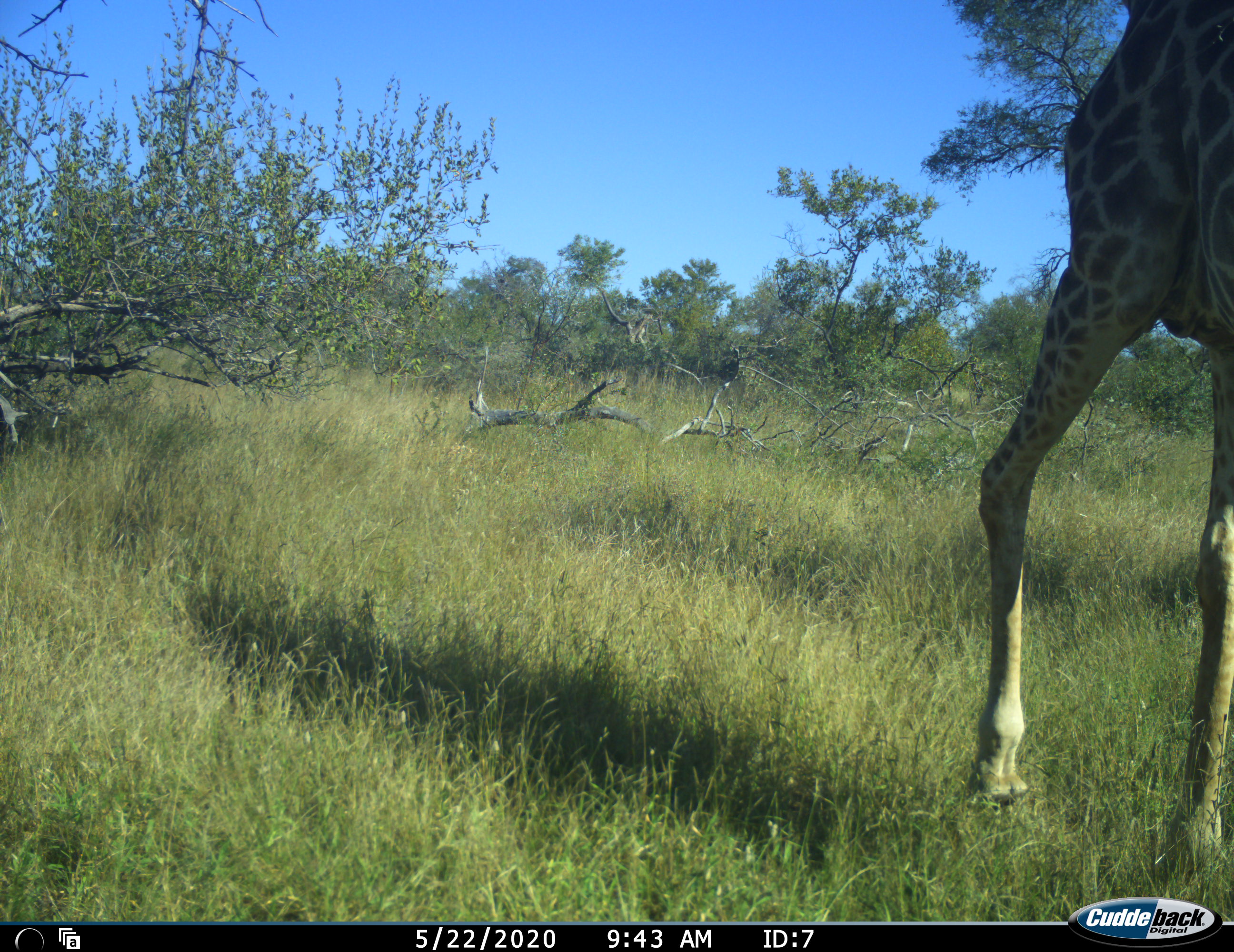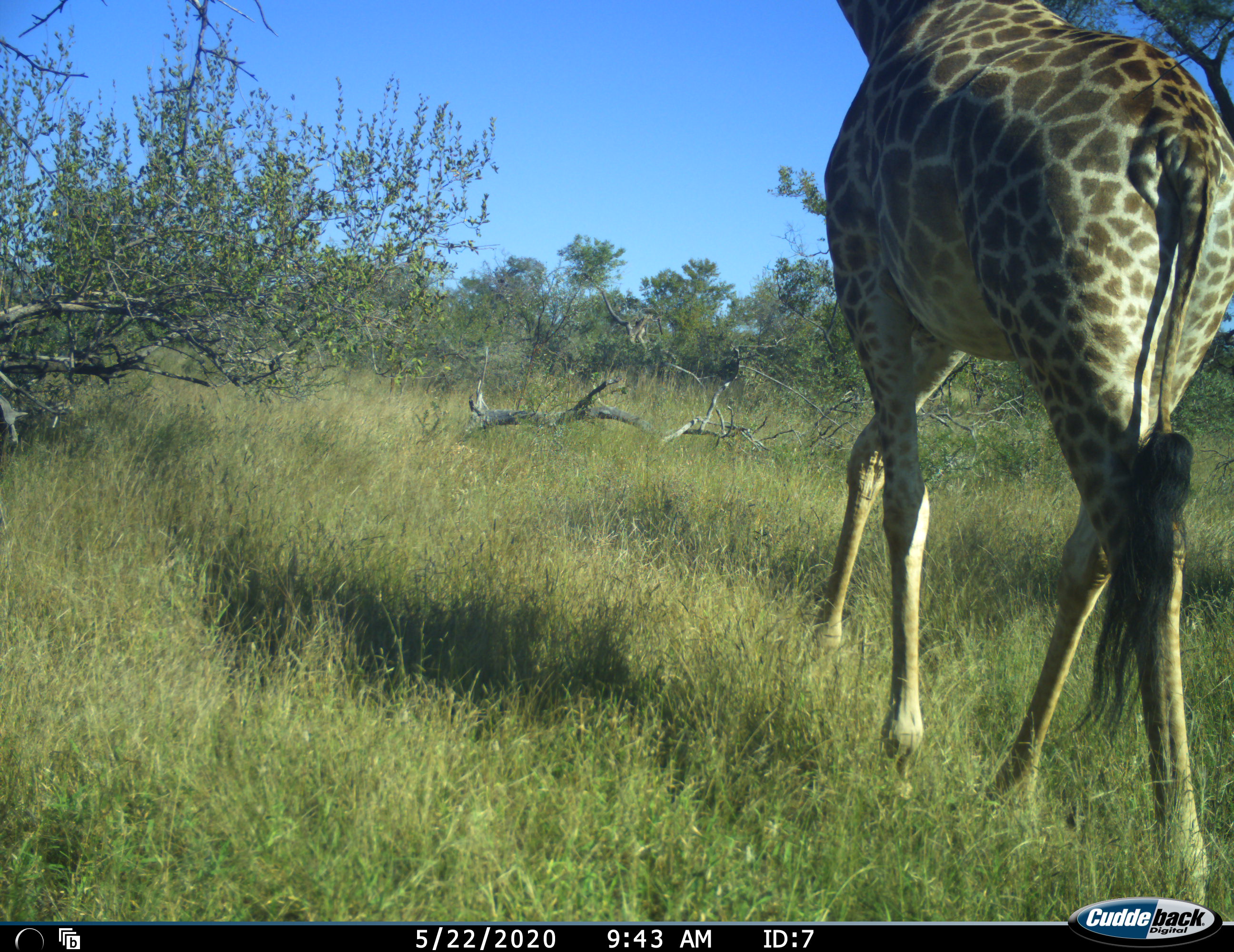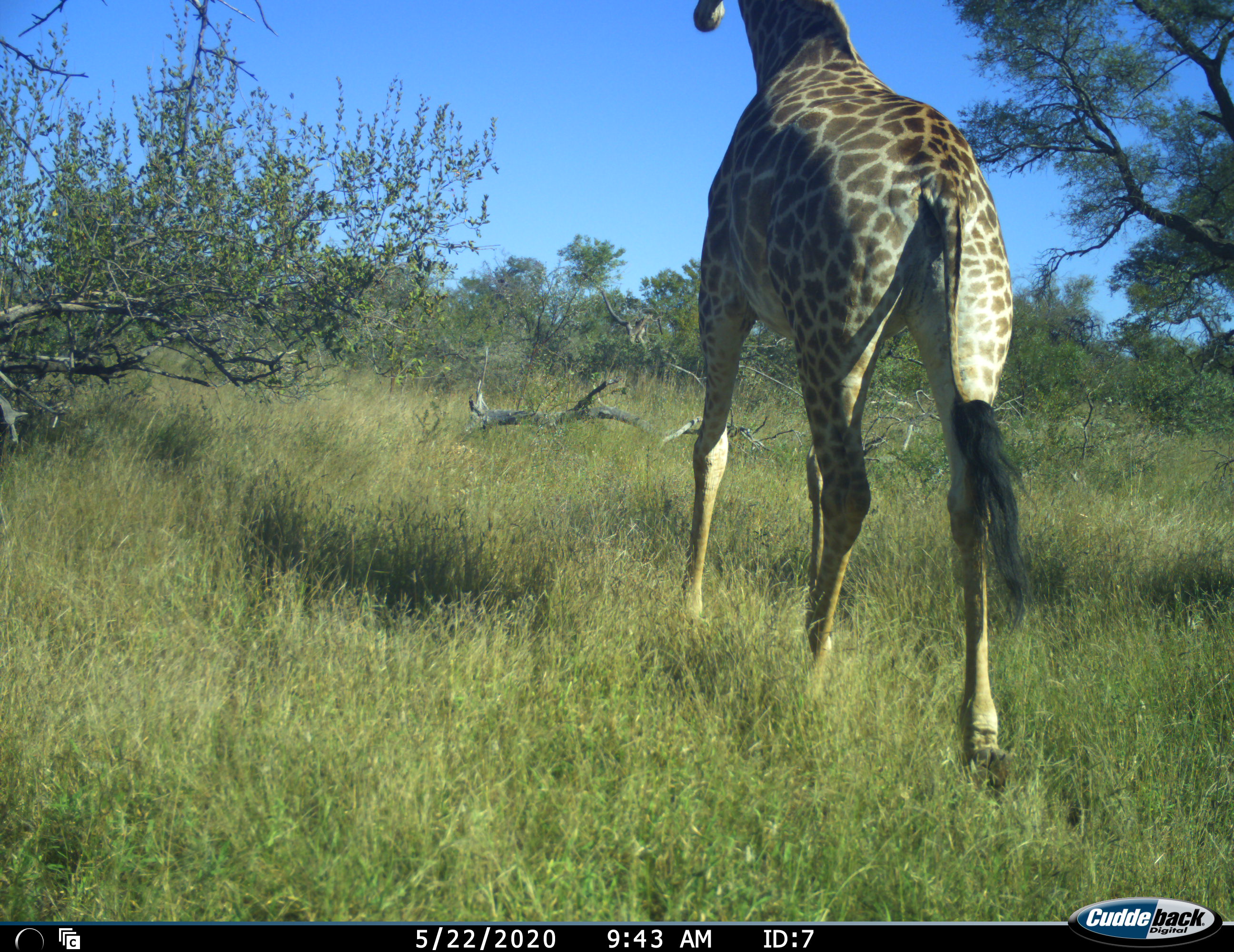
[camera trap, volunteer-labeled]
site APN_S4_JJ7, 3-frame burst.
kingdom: Animalia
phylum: Chordata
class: Mammalia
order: Artiodactyla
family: Giraffidae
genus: Giraffa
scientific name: Giraffa camelopardalis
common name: giraffe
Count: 1.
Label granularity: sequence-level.